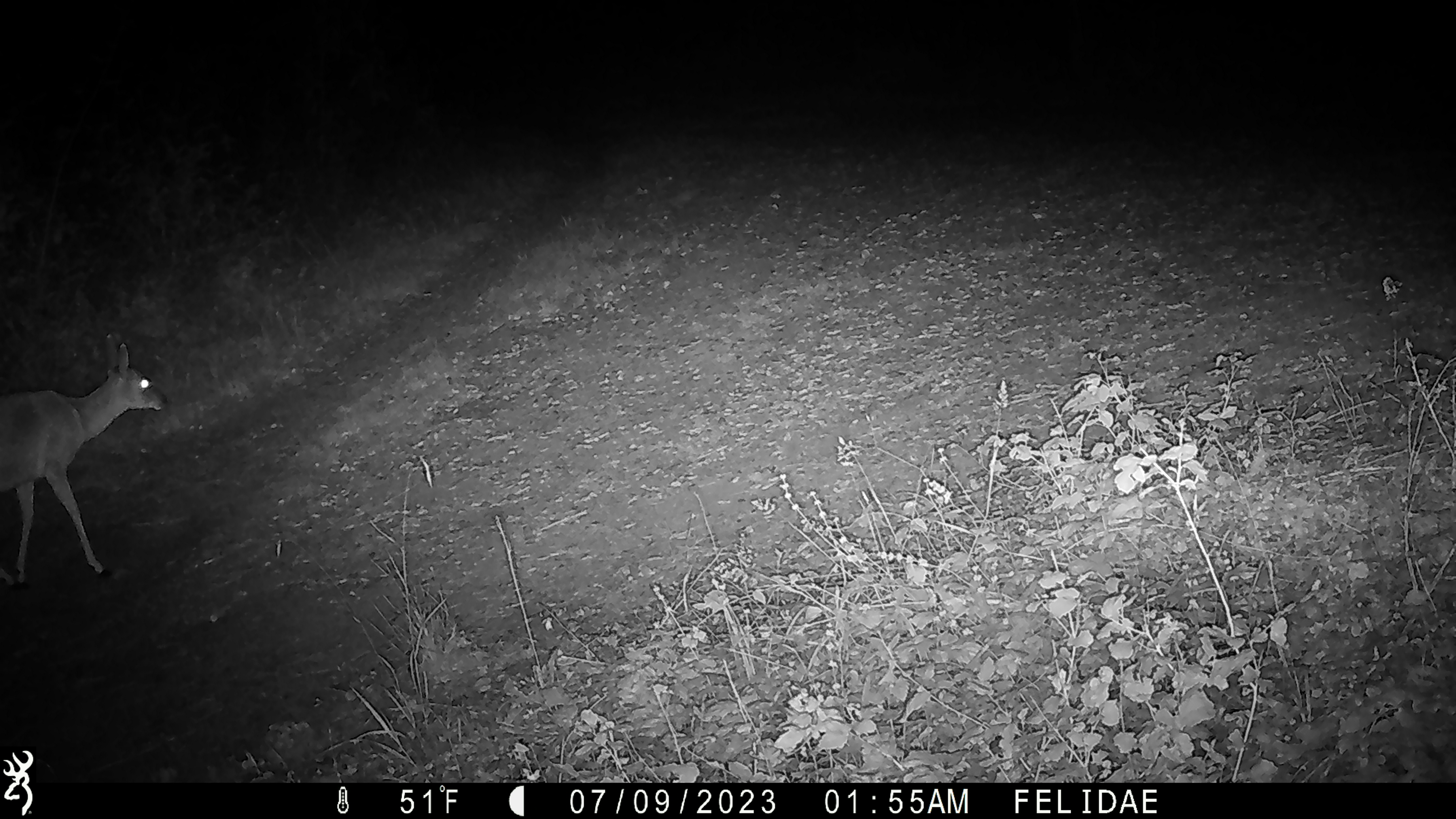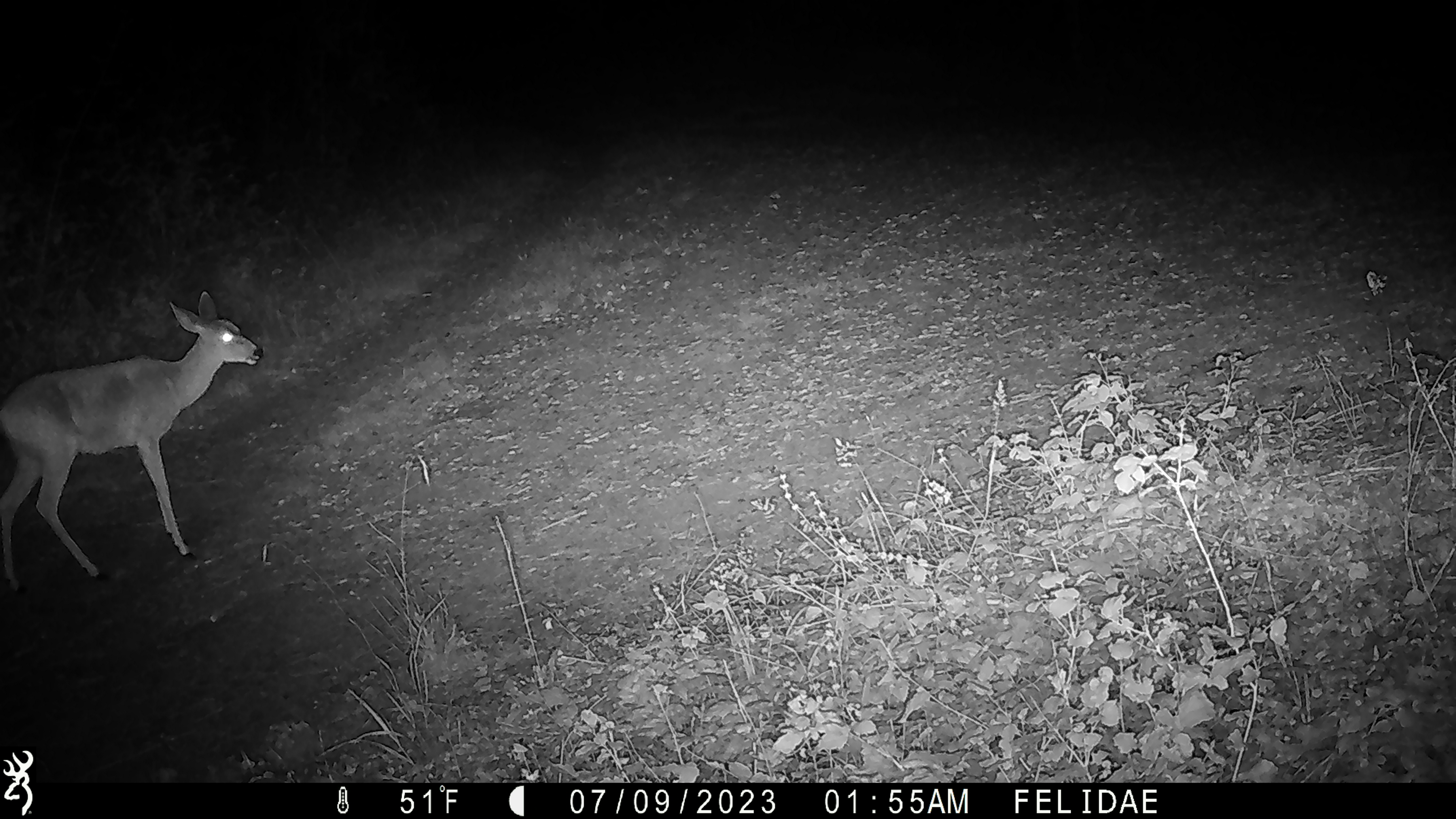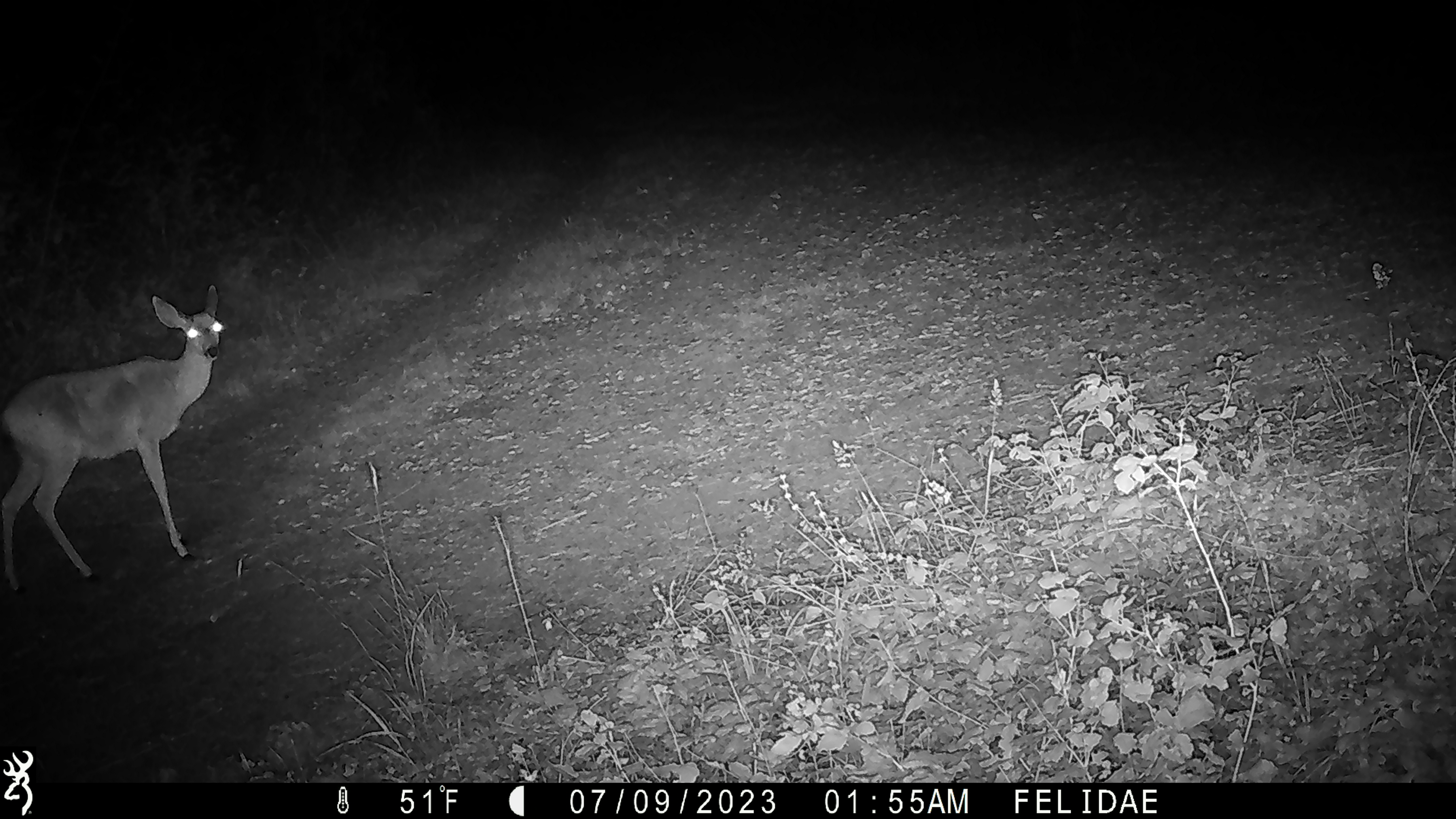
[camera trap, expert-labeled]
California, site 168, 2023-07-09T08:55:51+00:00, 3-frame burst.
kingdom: Animalia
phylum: Chordata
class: Mammalia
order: Artiodactyla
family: Cervidae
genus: Odocoileus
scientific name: Odocoileus hemionus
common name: mule deer